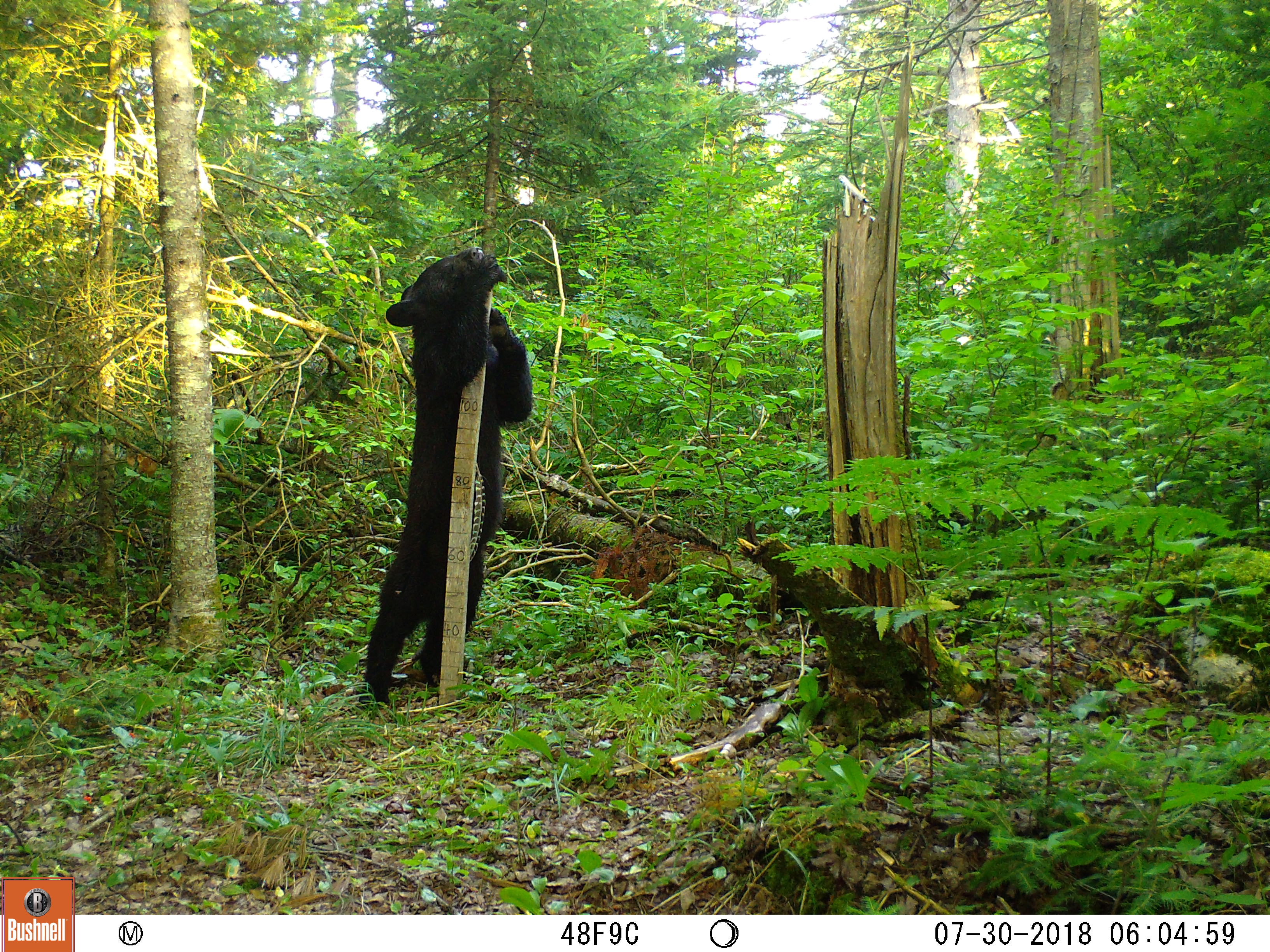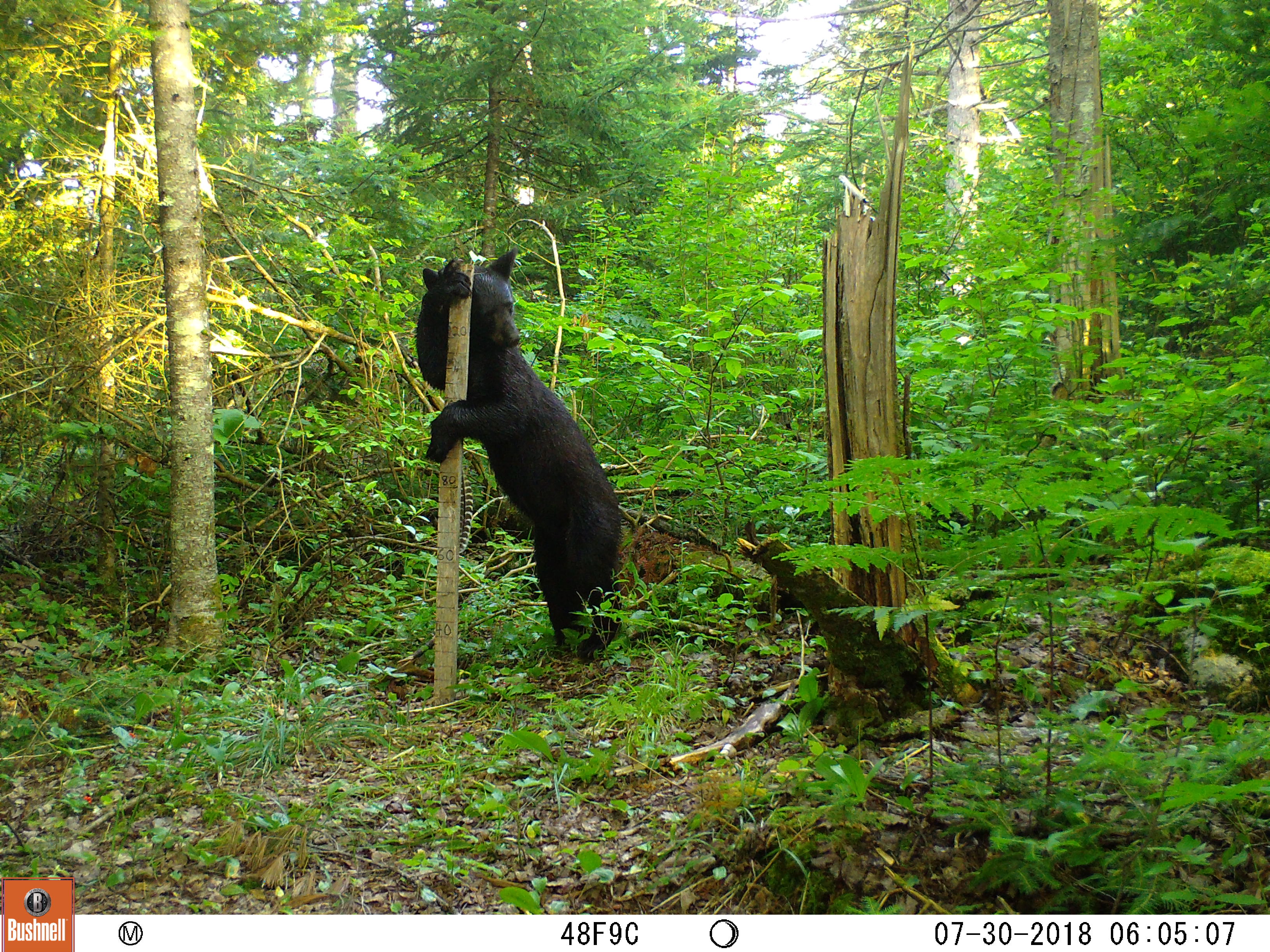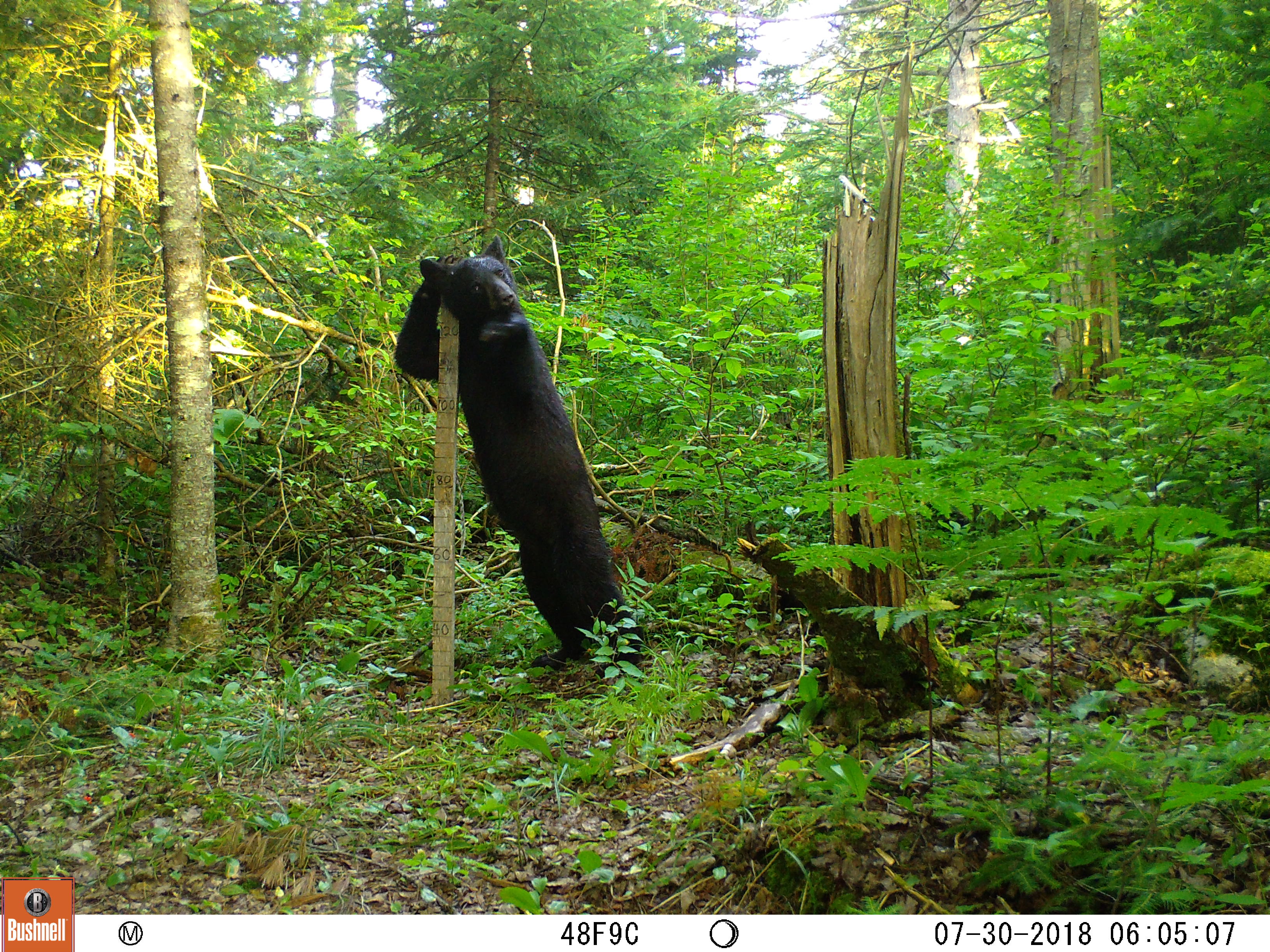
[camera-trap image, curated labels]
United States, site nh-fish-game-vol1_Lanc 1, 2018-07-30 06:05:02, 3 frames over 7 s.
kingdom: Animalia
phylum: Chordata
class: Mammalia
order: Carnivora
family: Ursidae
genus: Ursus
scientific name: Ursus americanus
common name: black bear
Black bear (Ursus americanus).